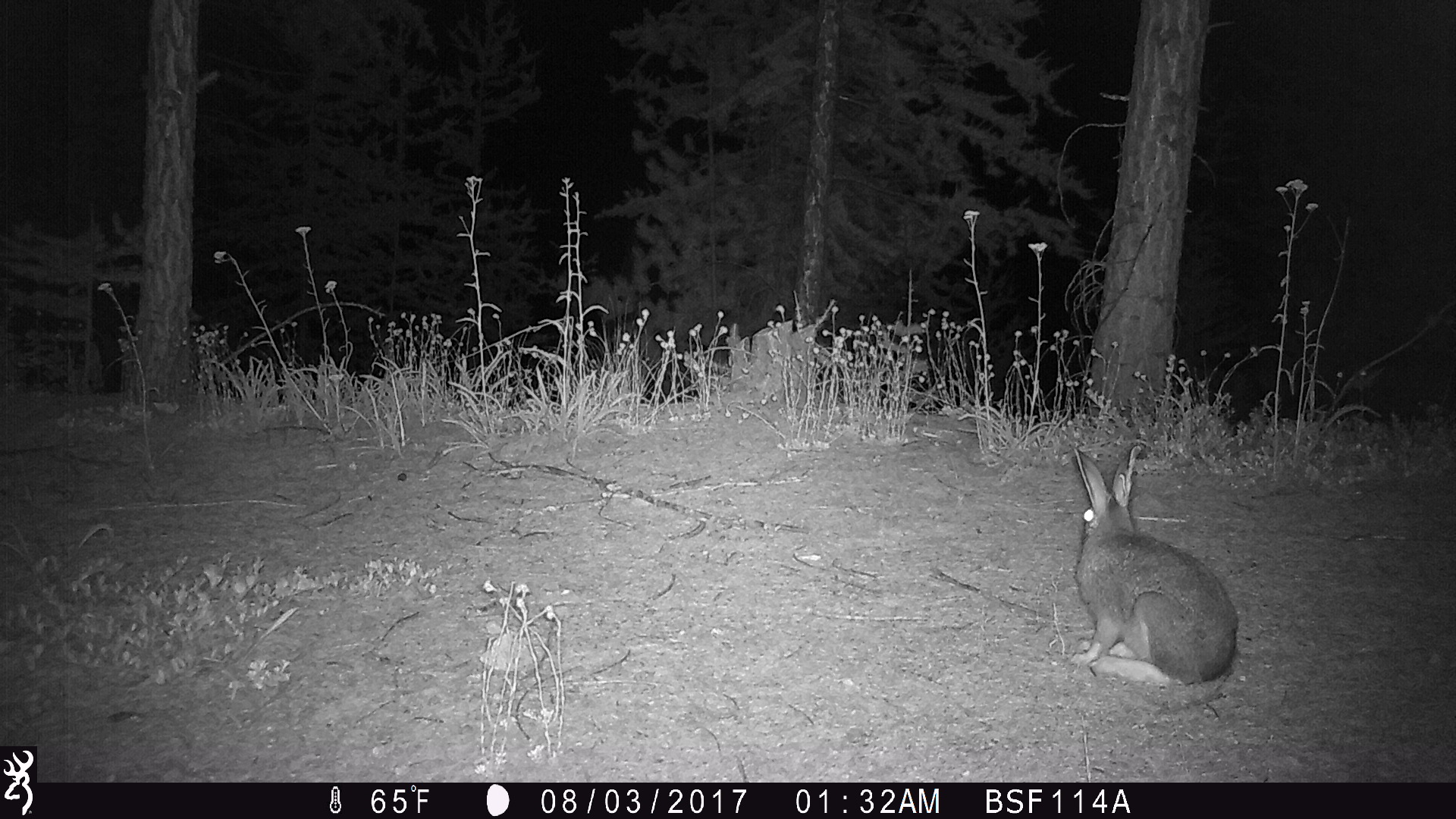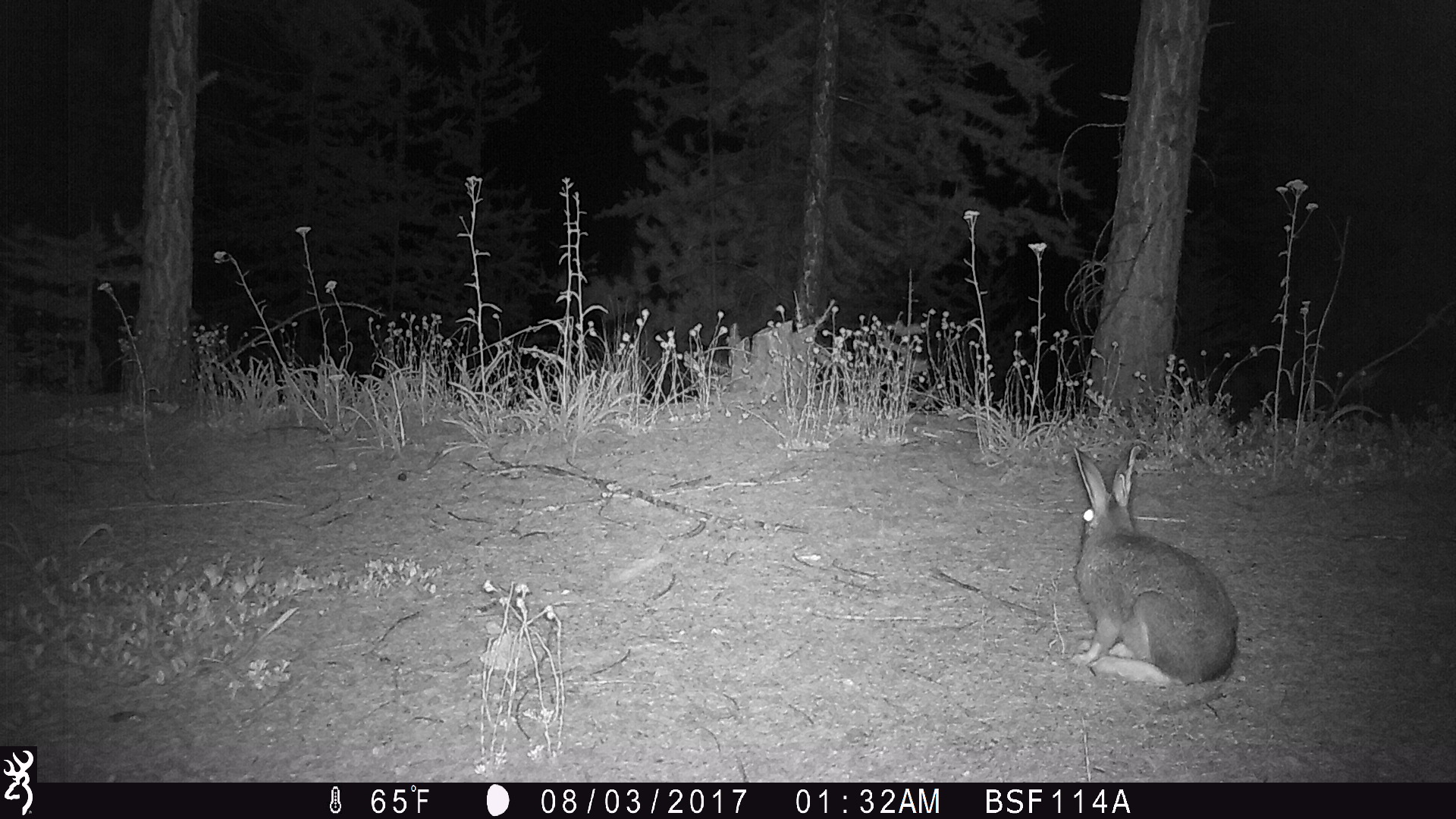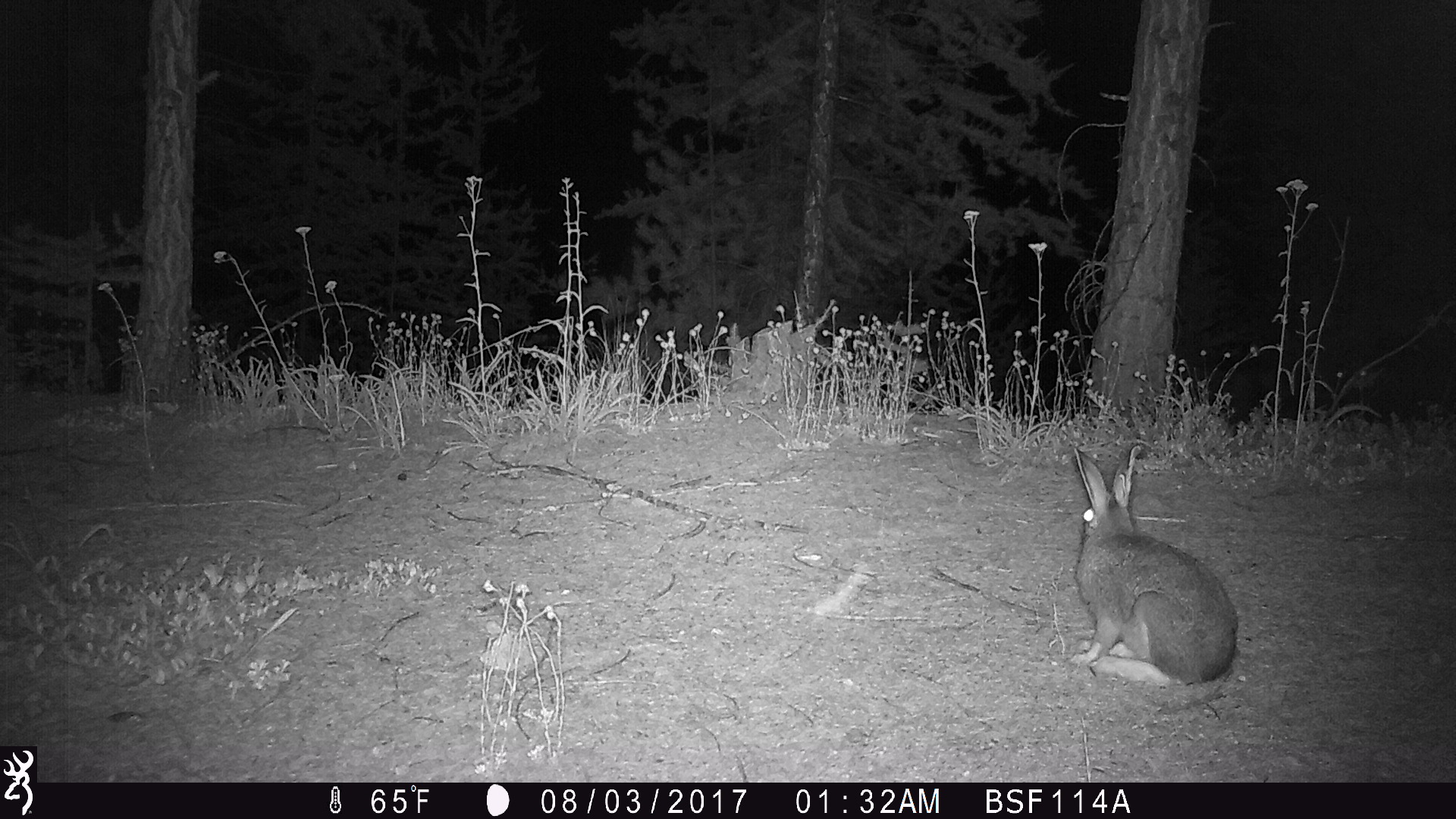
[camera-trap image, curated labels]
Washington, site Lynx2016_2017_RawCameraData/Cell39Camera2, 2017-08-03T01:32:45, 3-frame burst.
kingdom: Animalia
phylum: Chordata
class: Mammalia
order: Lagomorpha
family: Leporidae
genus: Lepus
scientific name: Lepus americanus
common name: snowshoe hare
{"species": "Lepus americanus (snowshoe hare)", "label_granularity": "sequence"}